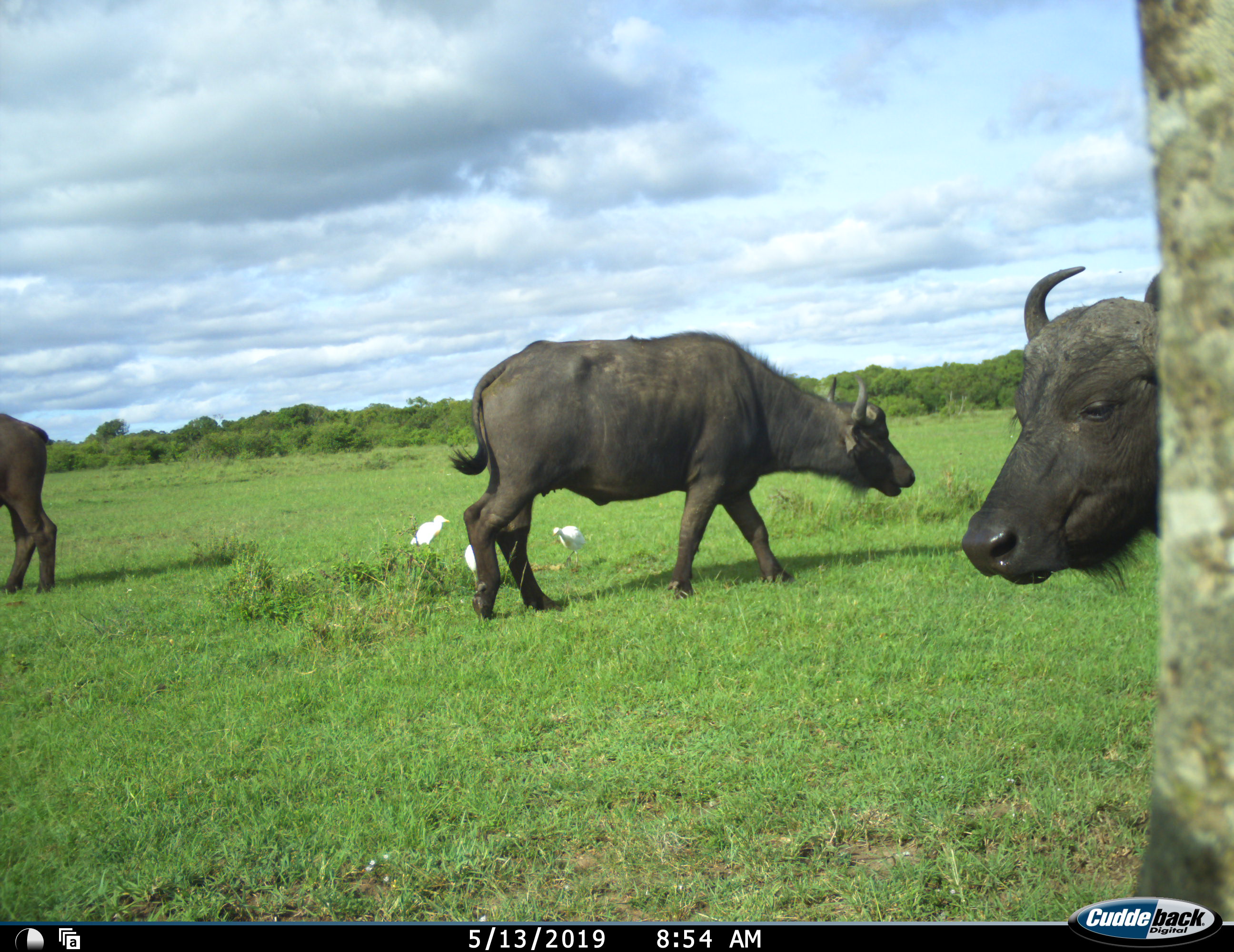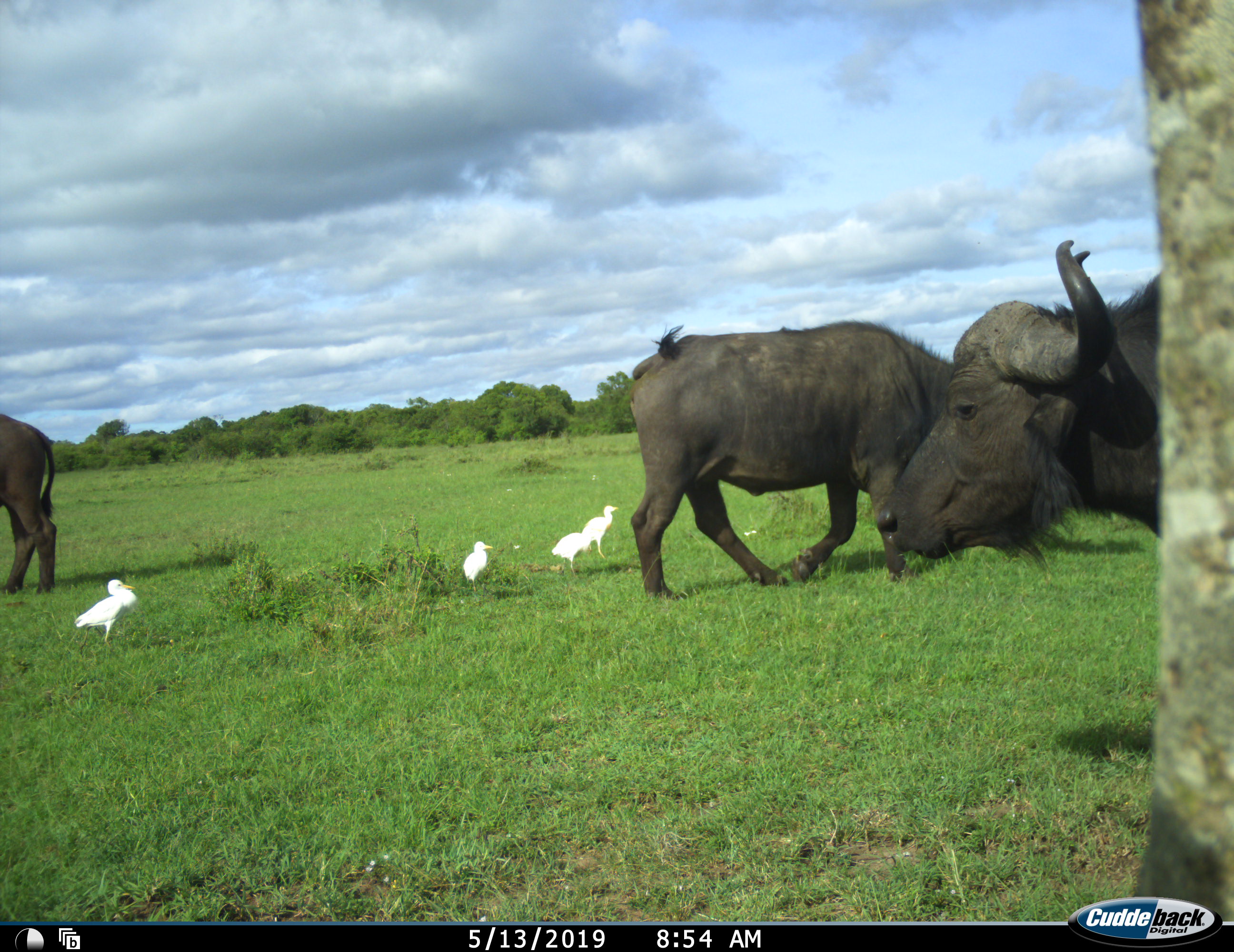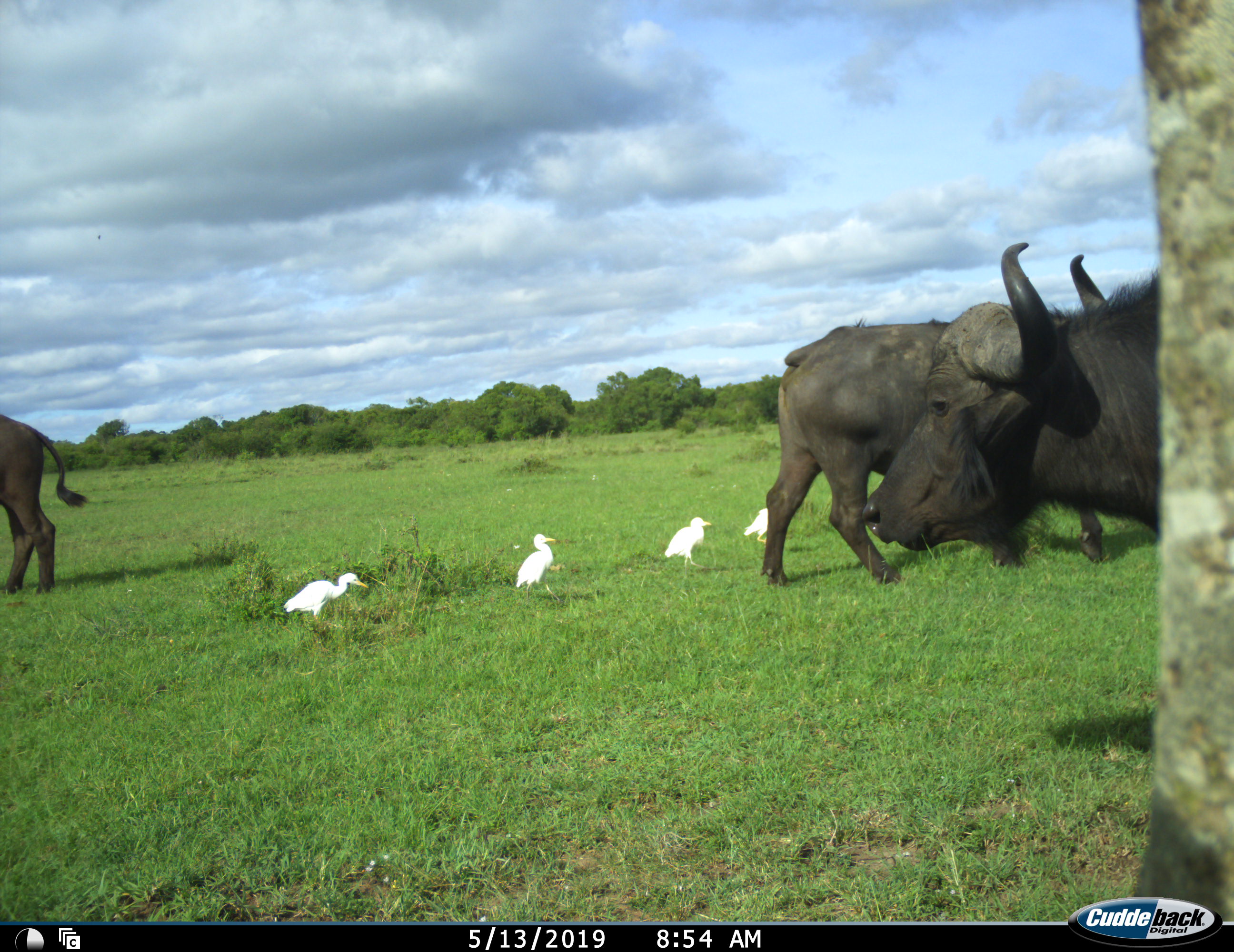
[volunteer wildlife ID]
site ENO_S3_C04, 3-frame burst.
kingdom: Animalia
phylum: Chordata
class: Aves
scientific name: Aves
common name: bird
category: birdother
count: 4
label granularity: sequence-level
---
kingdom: Animalia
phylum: Chordata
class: Mammalia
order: Artiodactyla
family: Bovidae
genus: Syncerus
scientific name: Syncerus caffer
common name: african buffalo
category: buffalo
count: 3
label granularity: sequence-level